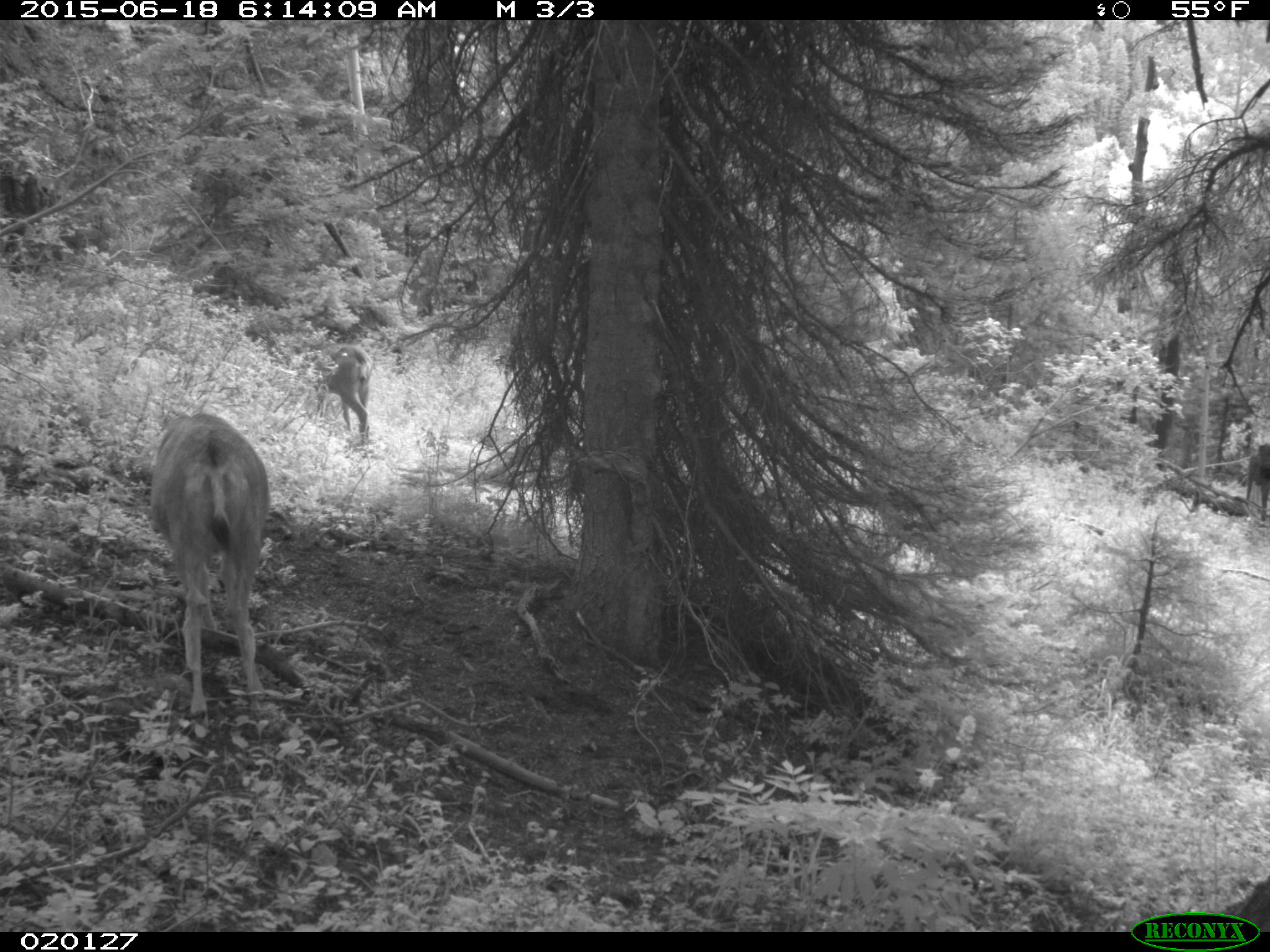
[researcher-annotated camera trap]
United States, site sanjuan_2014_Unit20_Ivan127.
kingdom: Animalia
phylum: Chordata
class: Mammalia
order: Artiodactyla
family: Cervidae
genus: Odocoileus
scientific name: Odocoileus hemionus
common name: mule deer